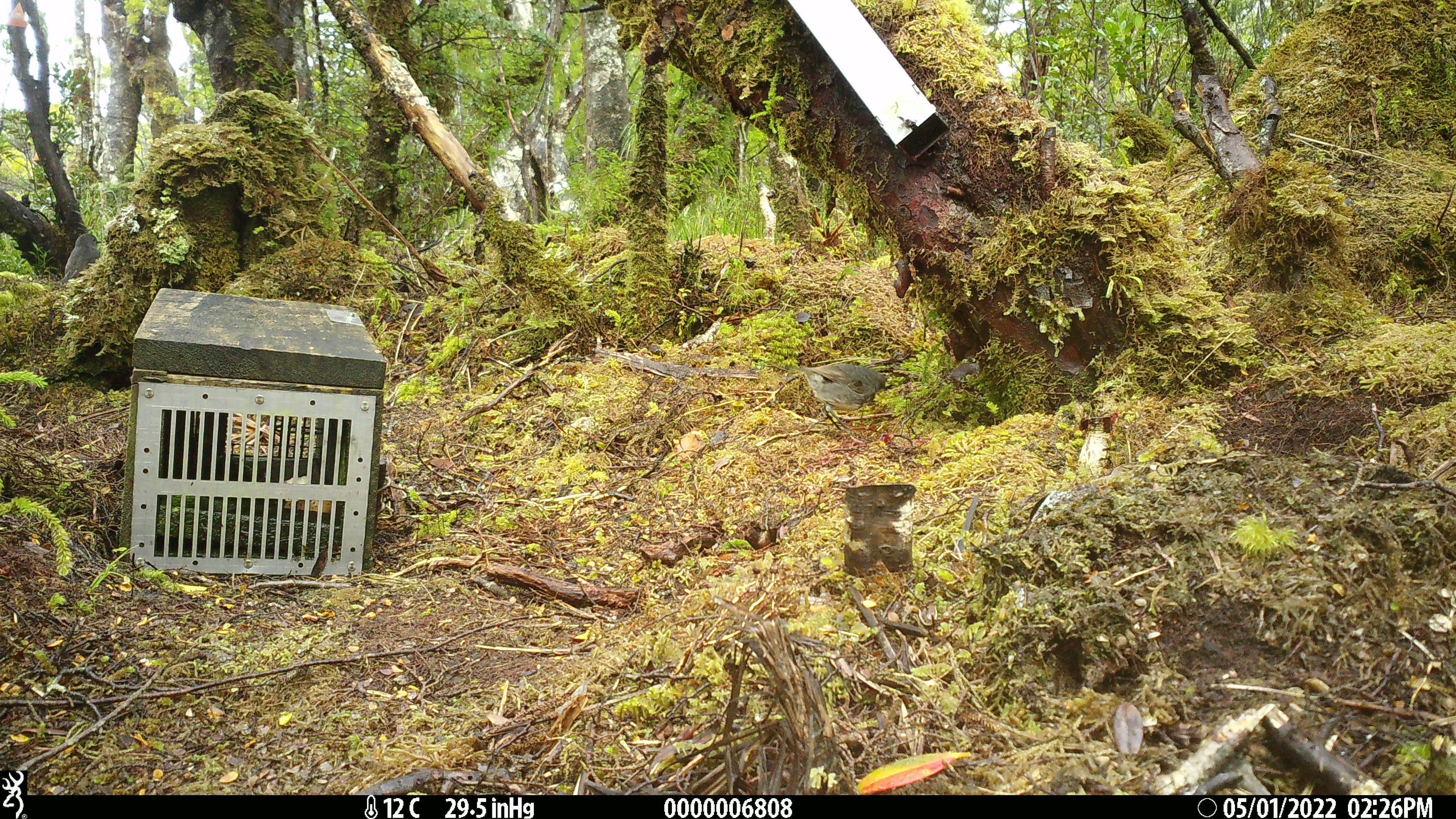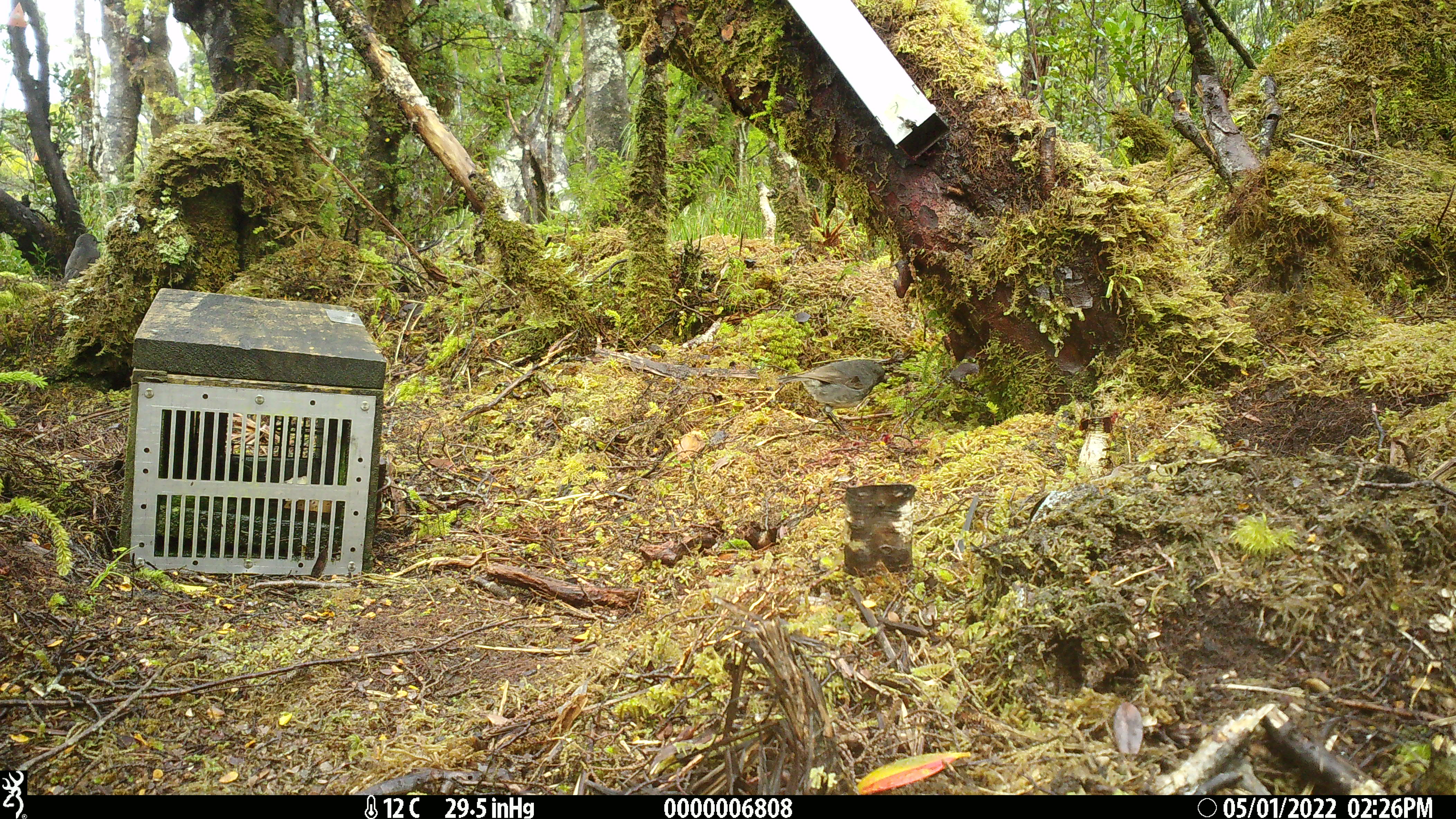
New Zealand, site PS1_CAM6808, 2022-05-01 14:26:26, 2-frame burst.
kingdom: Animalia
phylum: Chordata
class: Aves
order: Passeriformes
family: Petroicidae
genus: Petroica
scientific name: Petroica australis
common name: new zealand robin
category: robin